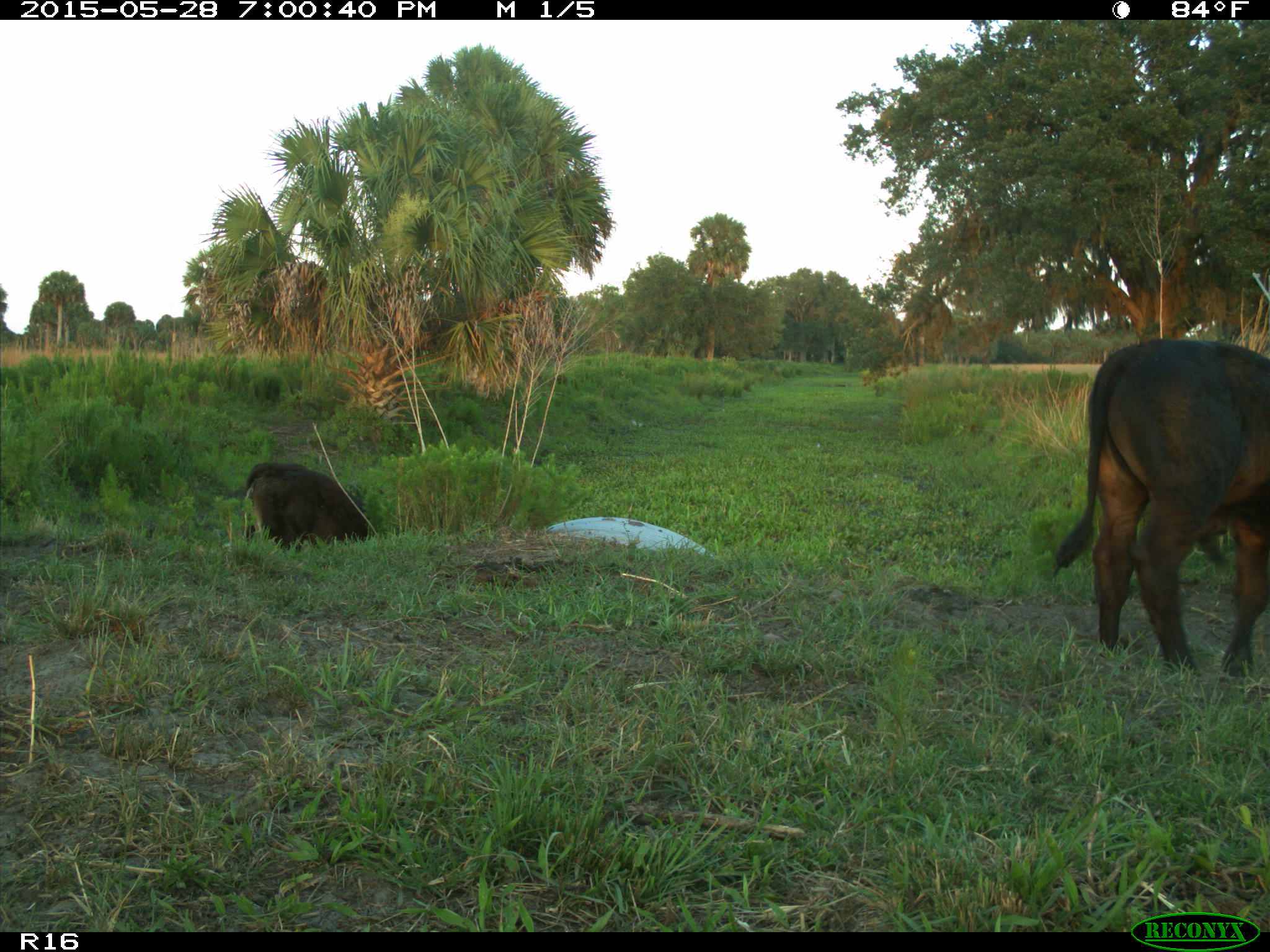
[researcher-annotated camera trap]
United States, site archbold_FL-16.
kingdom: Animalia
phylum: Chordata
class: Mammalia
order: Artiodactyla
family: Bovidae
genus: Bos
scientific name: Bos taurus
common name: domestic cow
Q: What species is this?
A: Bos taurus (domestic cow).